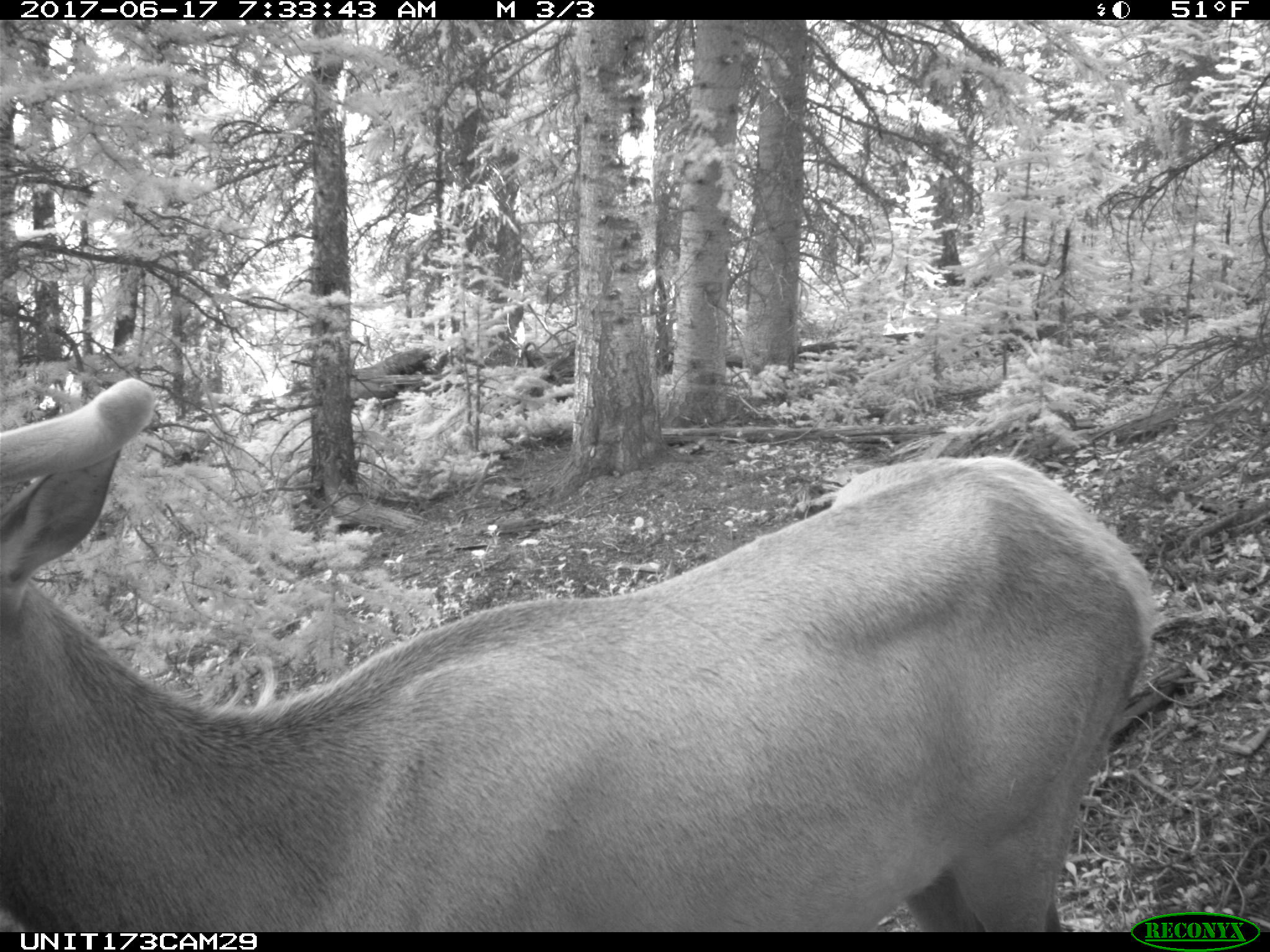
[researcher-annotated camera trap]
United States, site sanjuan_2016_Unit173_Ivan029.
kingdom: Animalia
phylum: Chordata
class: Mammalia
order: Artiodactyla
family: Cervidae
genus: Cervus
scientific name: Cervus elaphus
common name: red deer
Cervus elaphus (red deer).